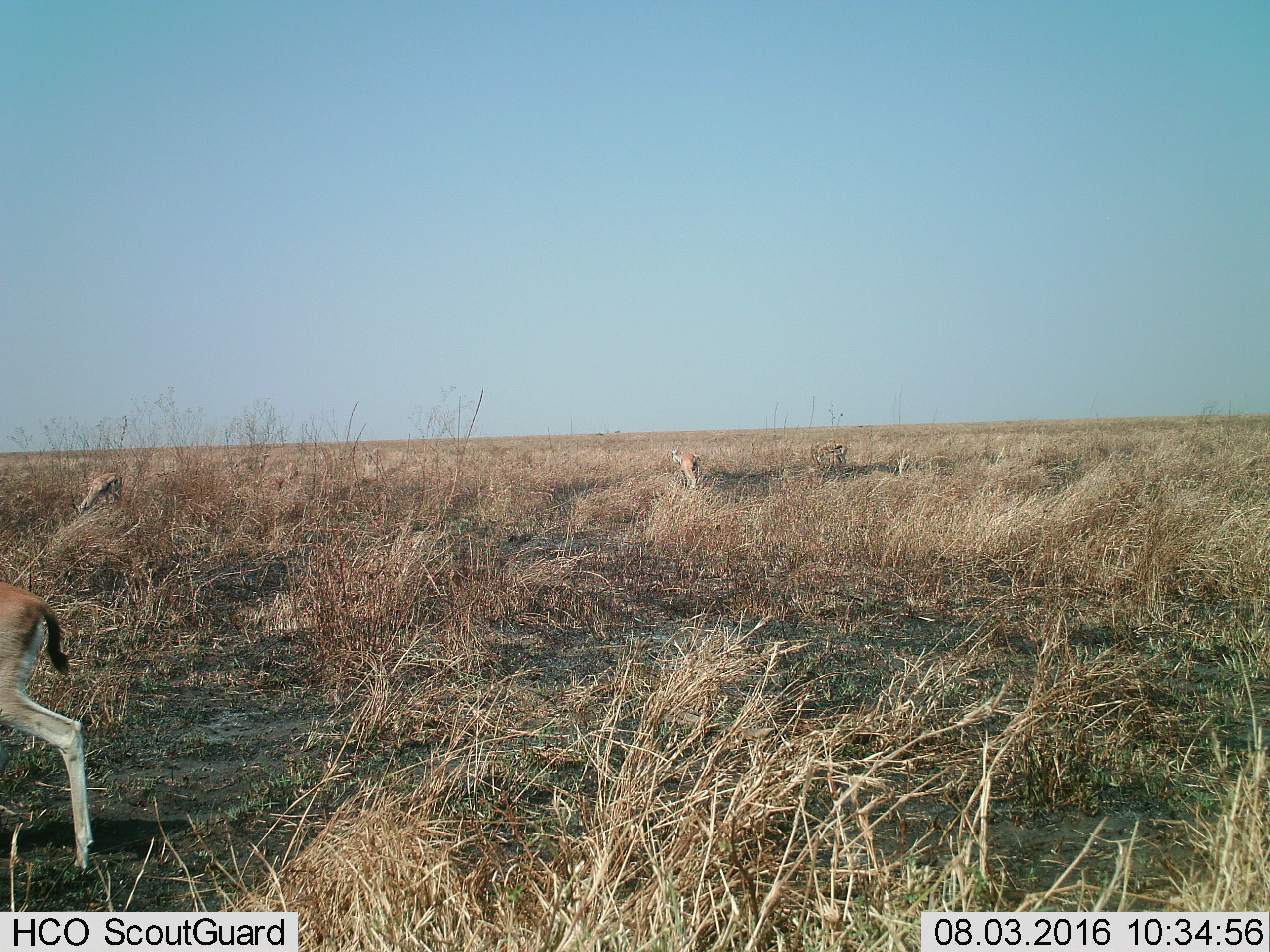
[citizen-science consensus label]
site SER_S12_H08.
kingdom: Animalia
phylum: Chordata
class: Mammalia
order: Artiodactyla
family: Bovidae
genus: Eudorcas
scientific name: Eudorcas thomsonii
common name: thomson's gazelle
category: gazellethomsons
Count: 4.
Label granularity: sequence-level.